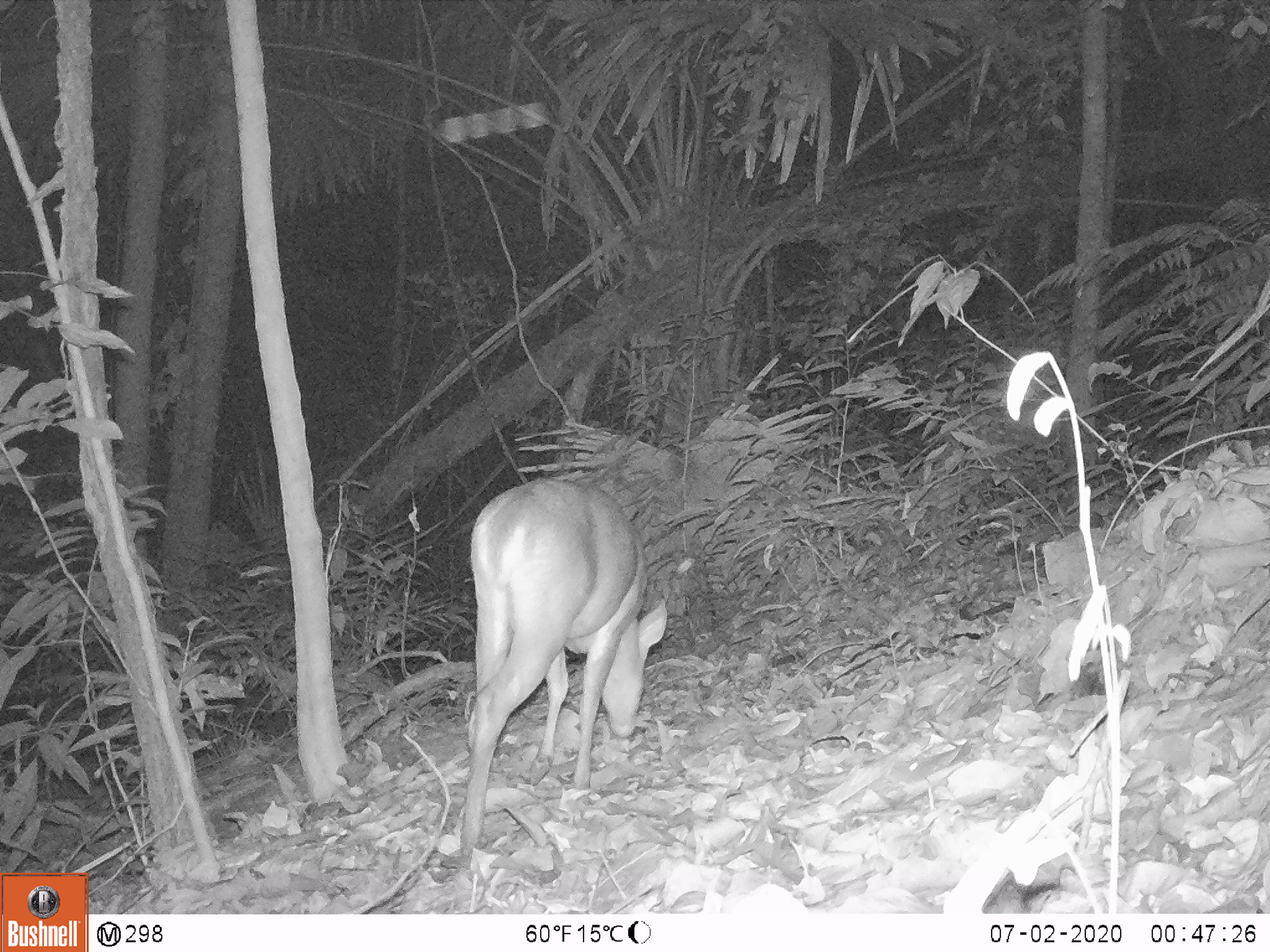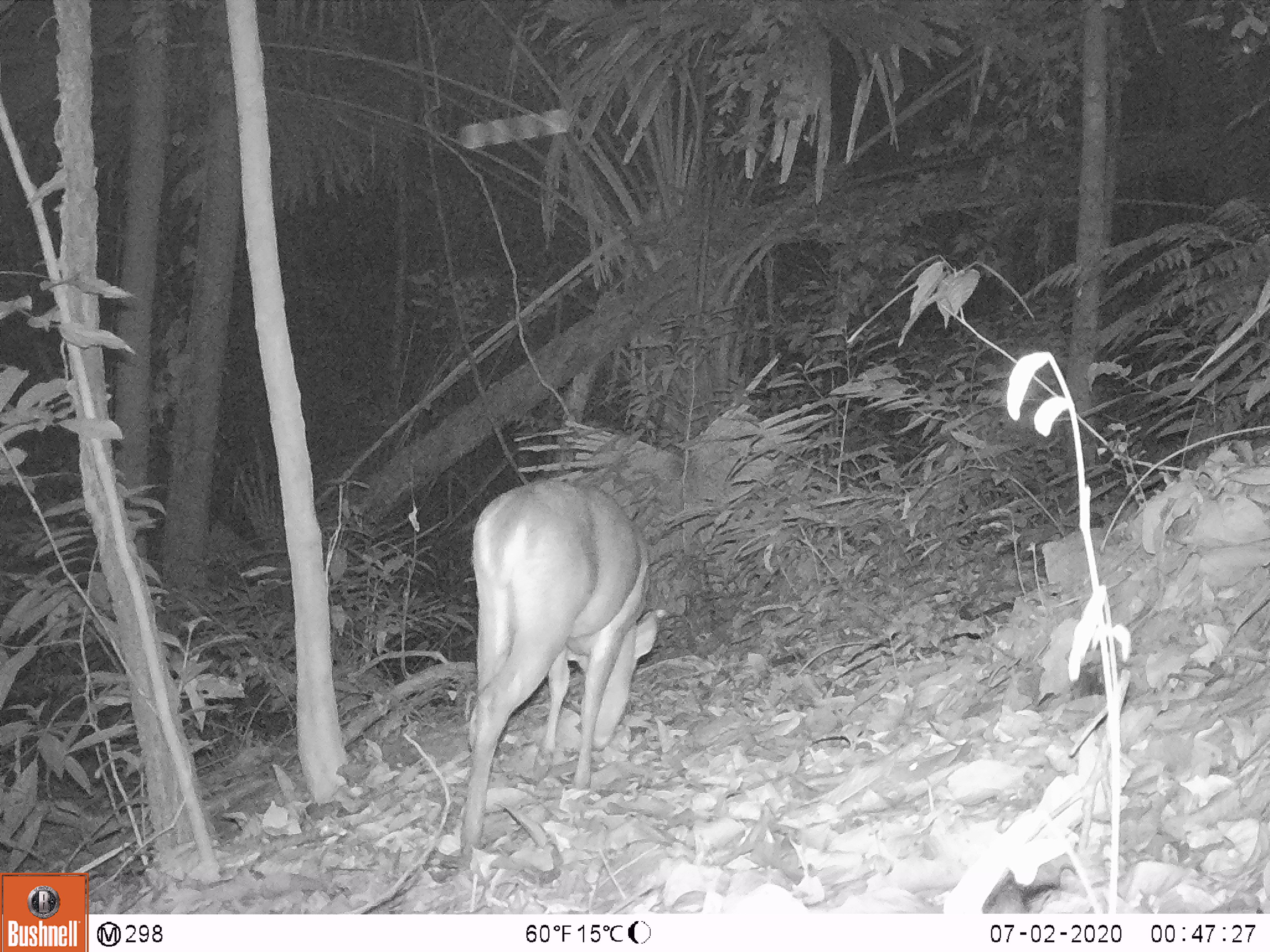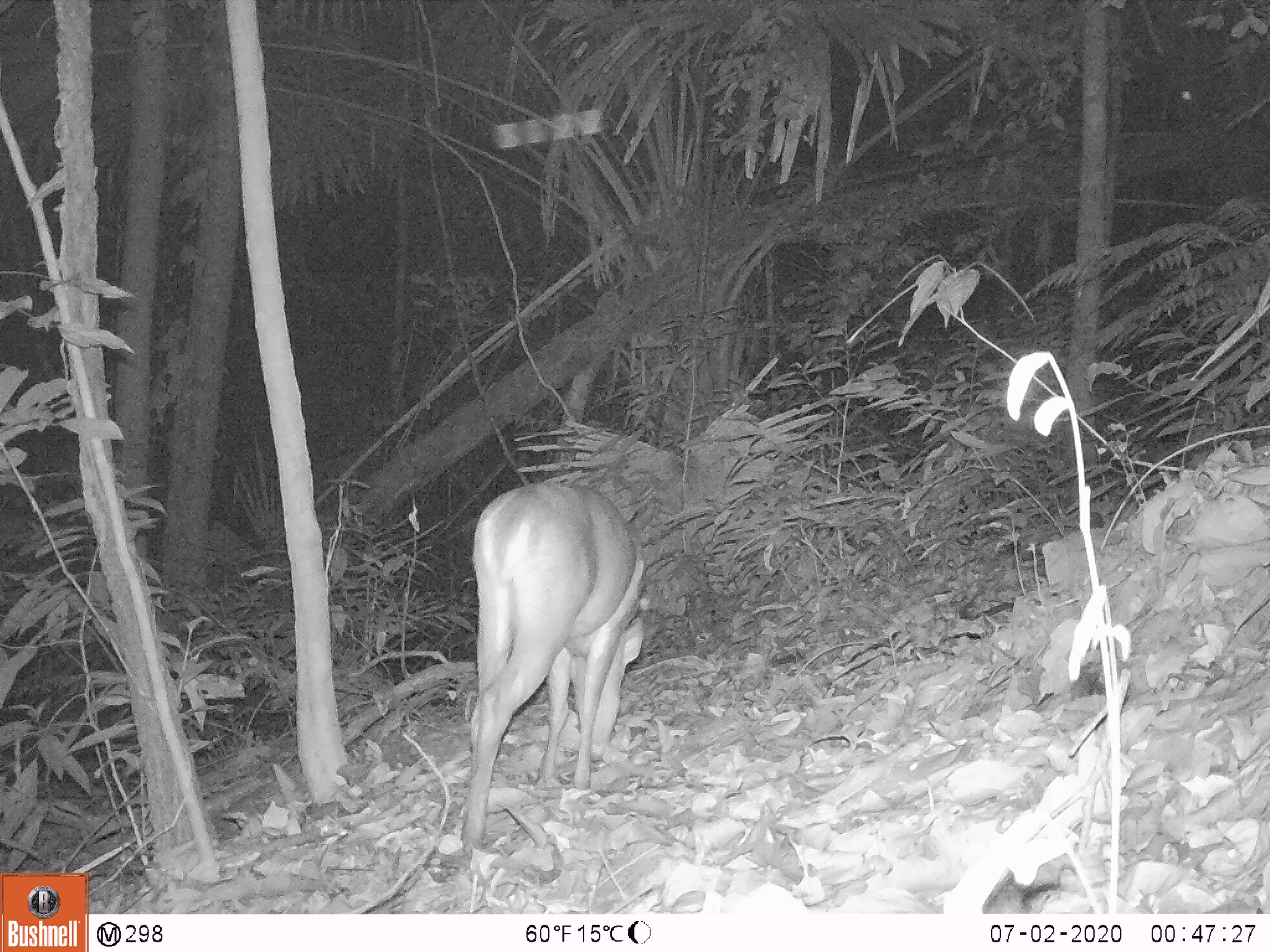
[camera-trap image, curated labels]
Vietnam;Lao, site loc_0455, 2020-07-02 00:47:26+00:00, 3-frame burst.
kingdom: Animalia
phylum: Chordata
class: Mammalia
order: Artiodactyla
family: Cervidae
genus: Muntiacus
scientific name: Muntiacus vuquangensis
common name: large-antlered muntjac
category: large antlered muntjac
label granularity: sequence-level